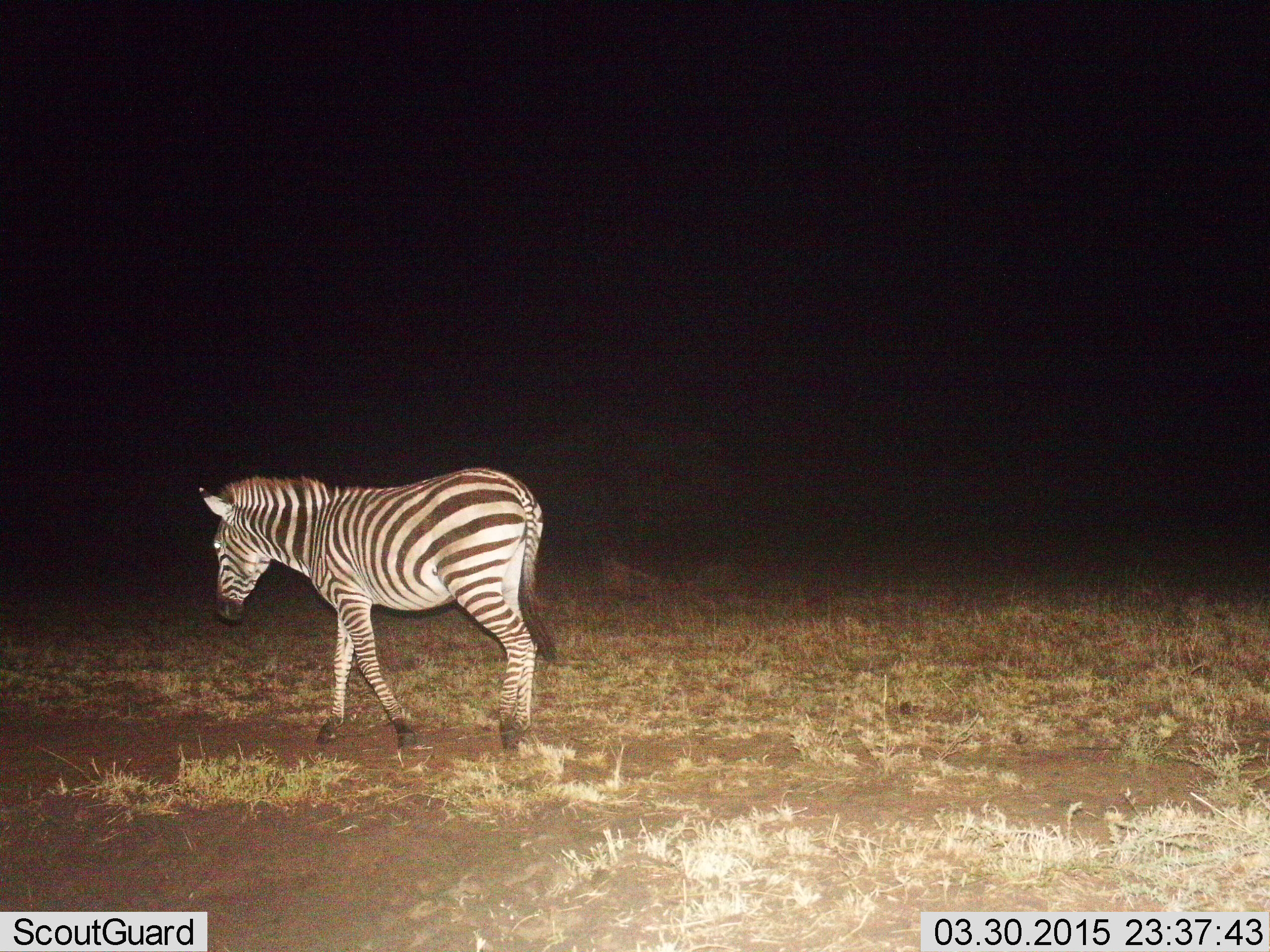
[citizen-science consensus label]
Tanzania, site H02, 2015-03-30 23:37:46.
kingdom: Animalia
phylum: Chordata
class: Mammalia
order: Perissodactyla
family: Equidae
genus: Equus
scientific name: Equus quagga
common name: plains zebra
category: zebra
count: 1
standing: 30%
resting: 0%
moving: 90%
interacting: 0%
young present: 0%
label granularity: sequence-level